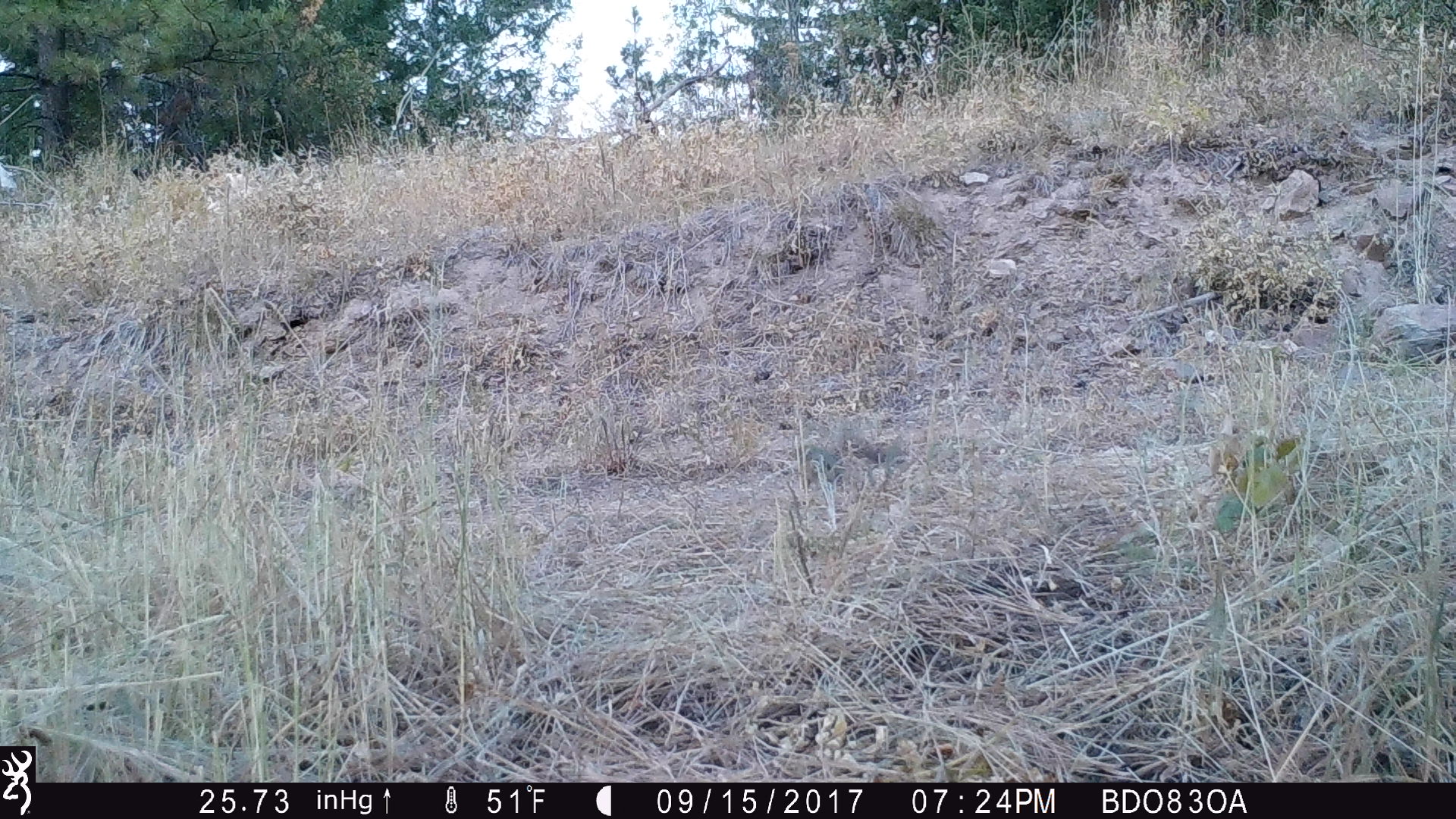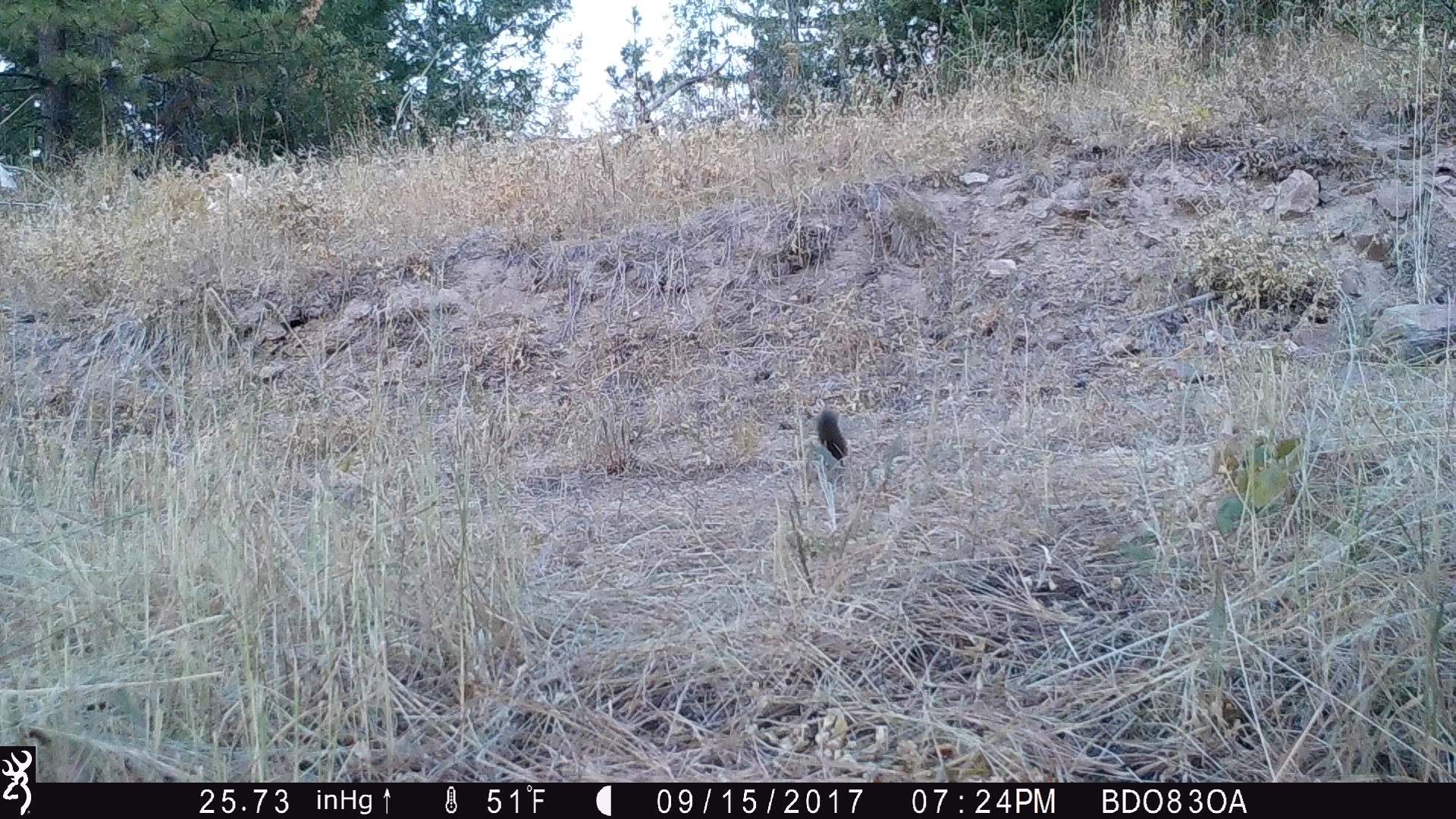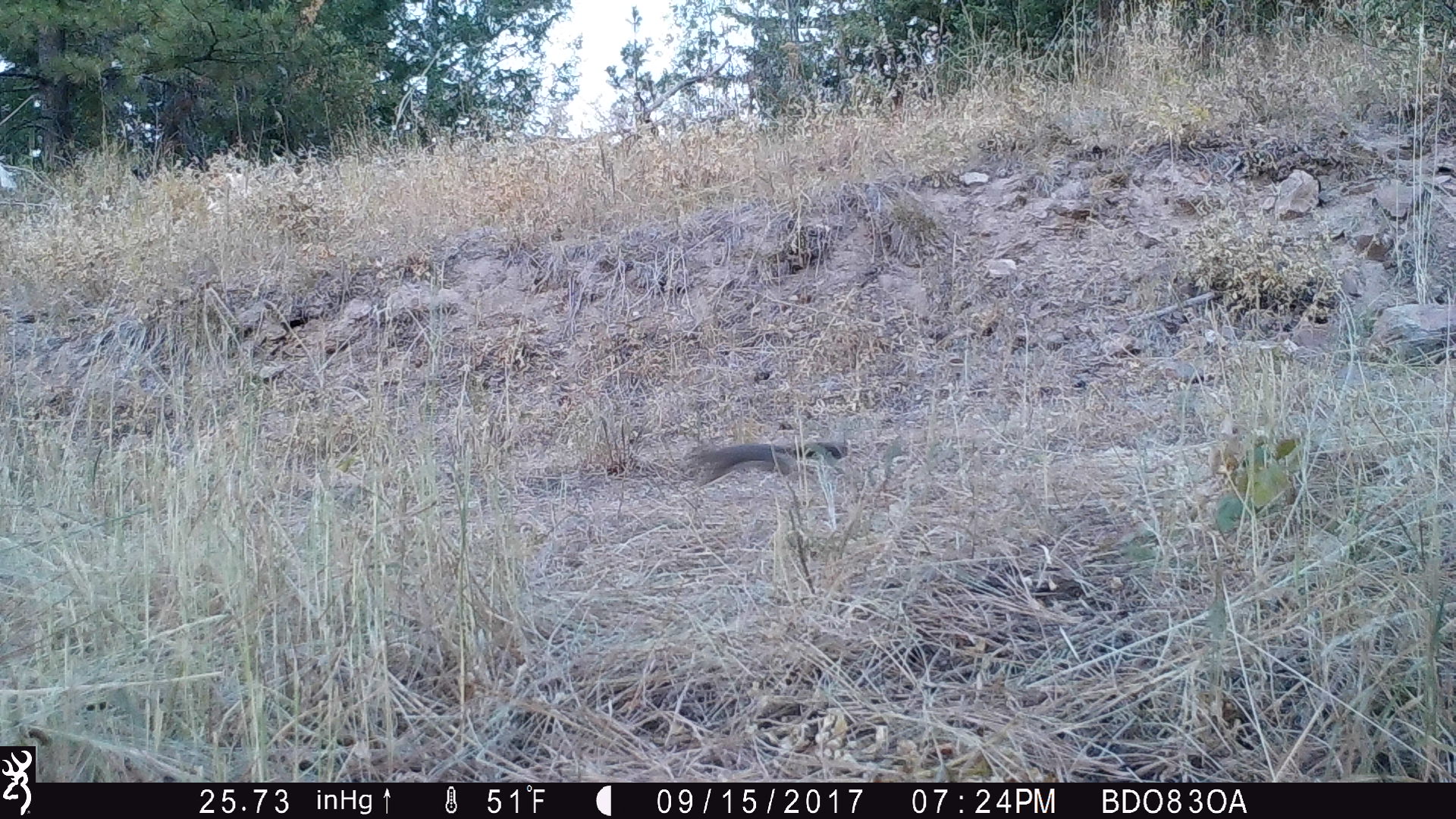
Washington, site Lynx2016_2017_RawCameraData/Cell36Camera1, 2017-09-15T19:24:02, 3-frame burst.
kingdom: Animalia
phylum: Chordata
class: Mammalia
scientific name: Mammalia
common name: small mammal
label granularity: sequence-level